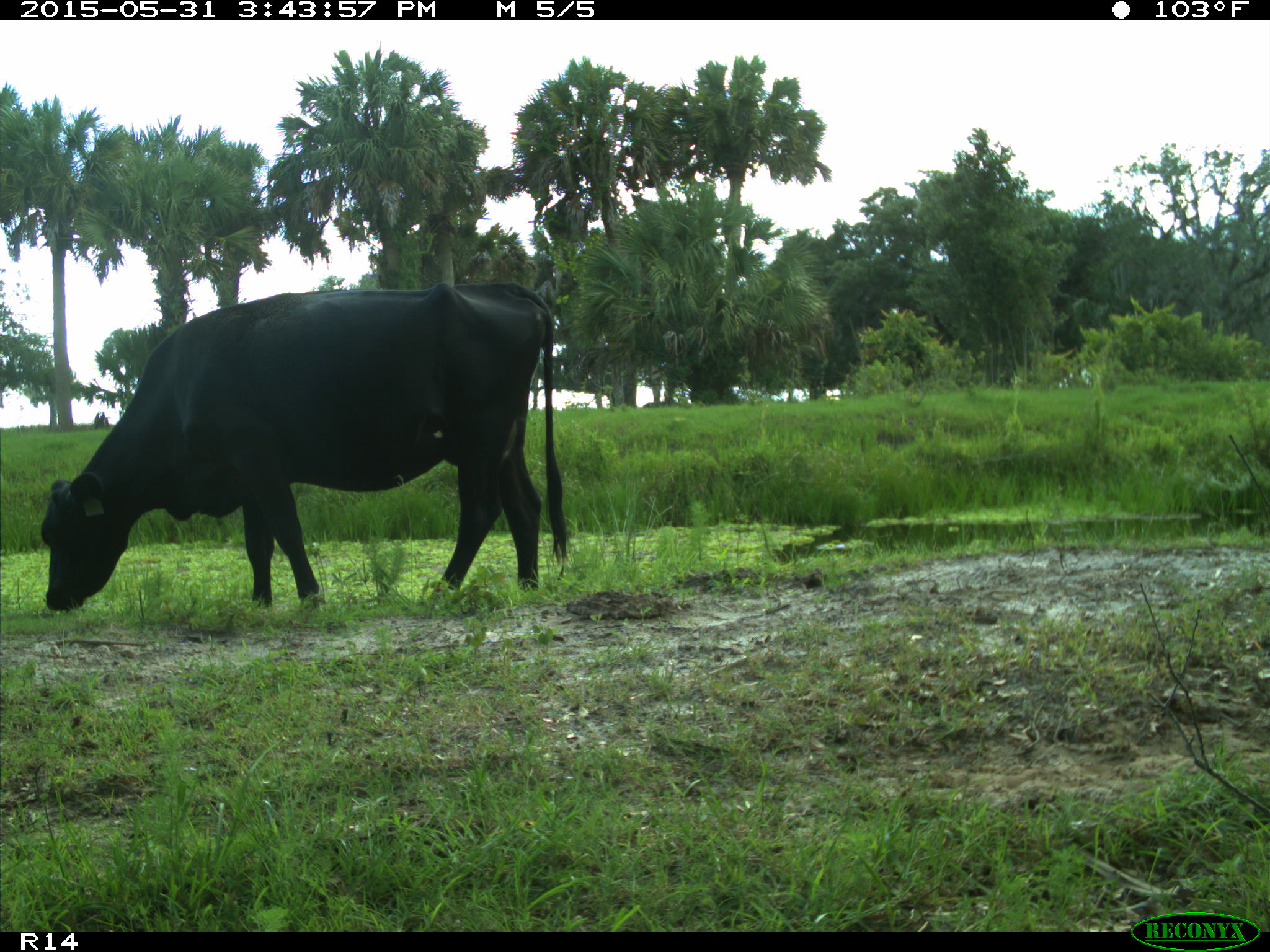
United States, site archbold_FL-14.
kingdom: Animalia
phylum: Chordata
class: Mammalia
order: Artiodactyla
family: Bovidae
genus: Bos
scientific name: Bos taurus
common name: domestic cow